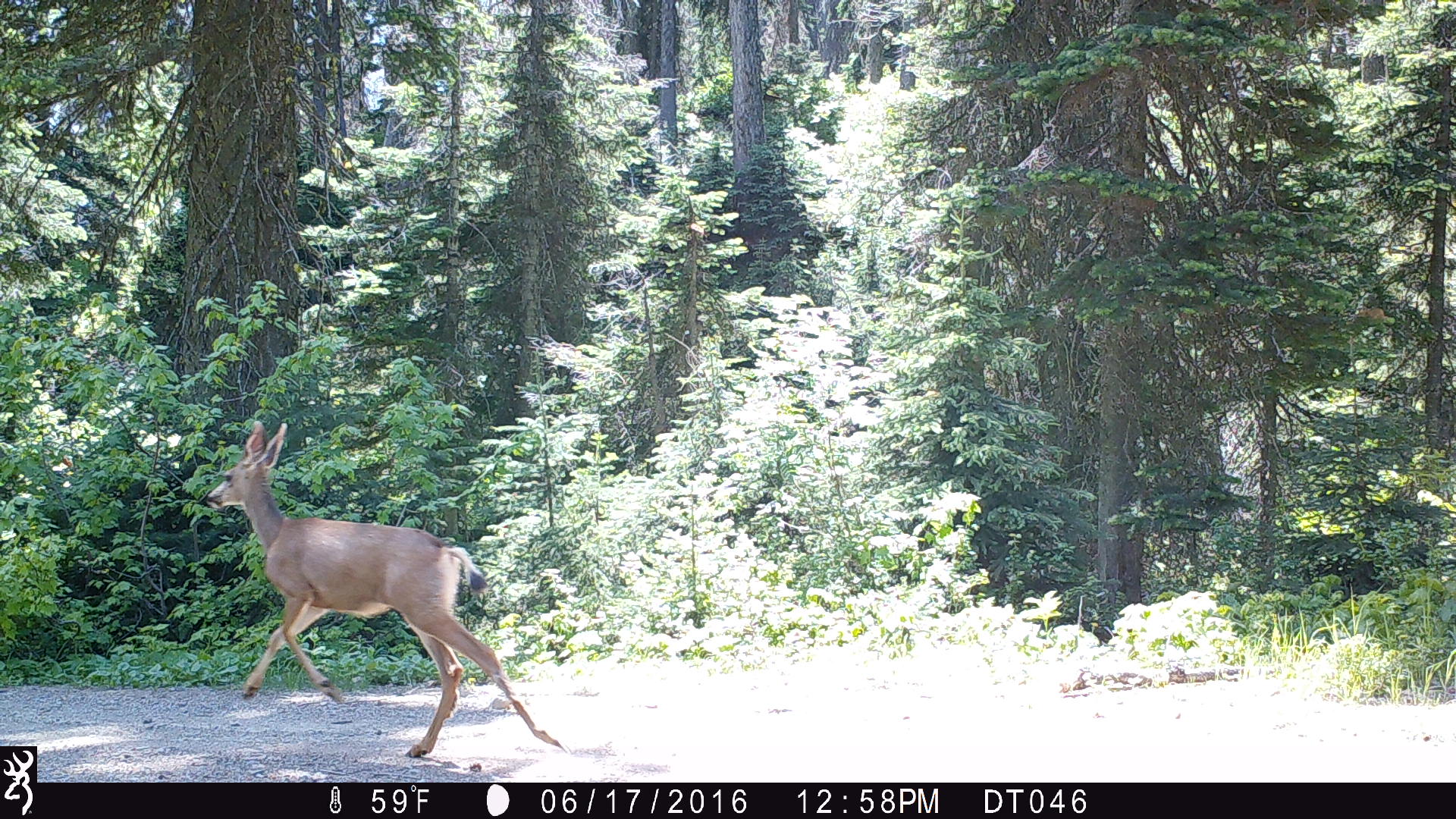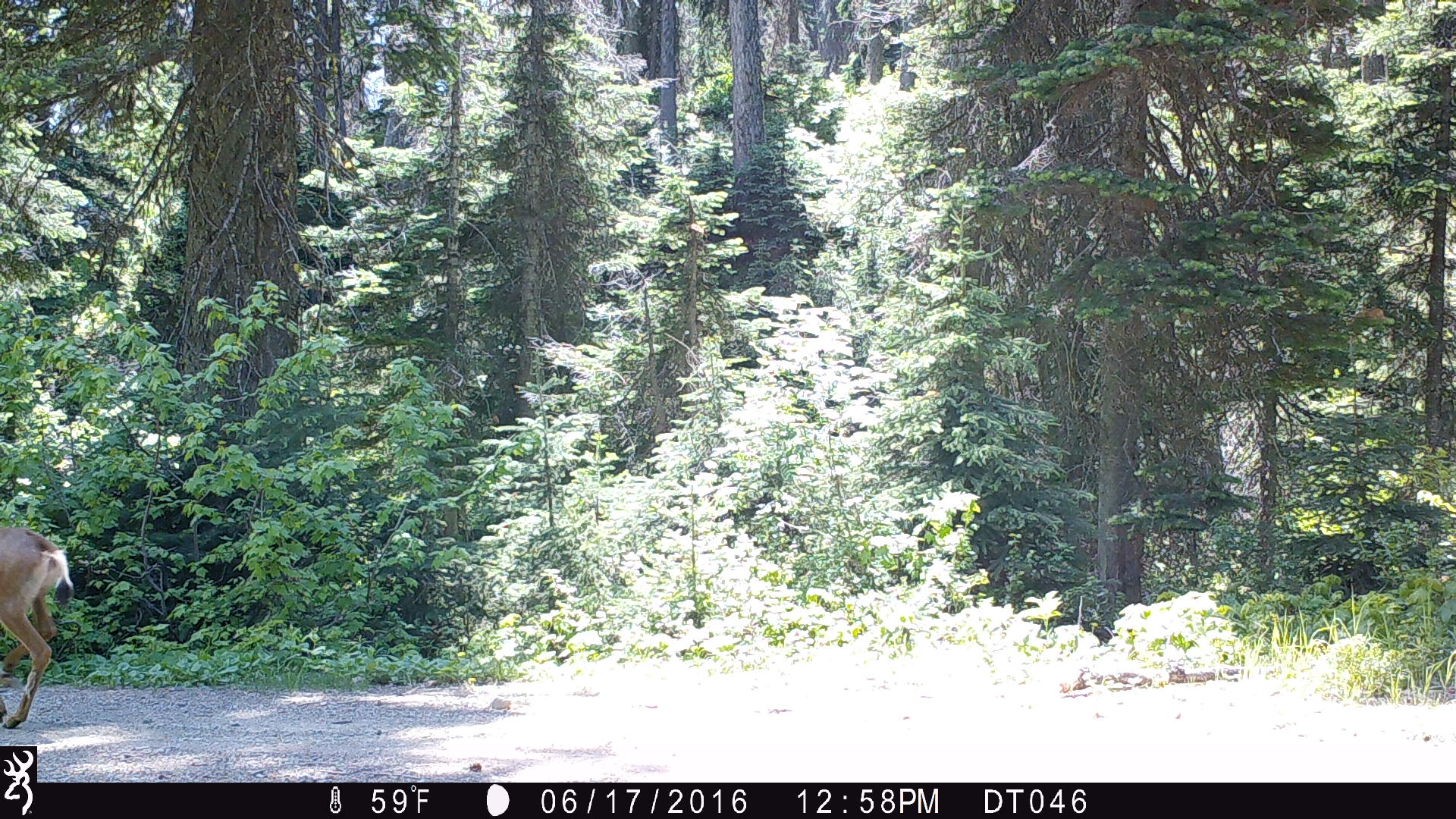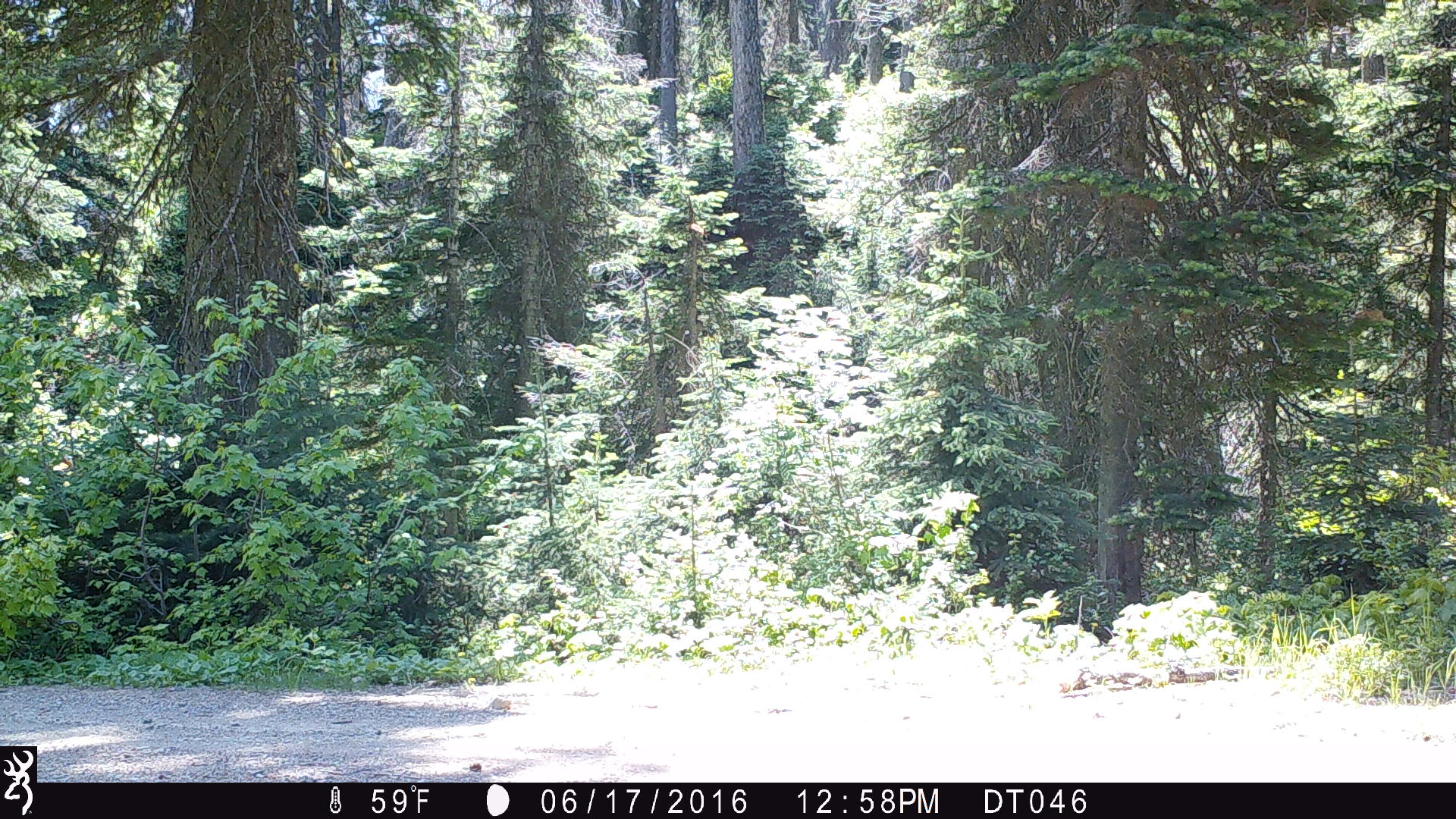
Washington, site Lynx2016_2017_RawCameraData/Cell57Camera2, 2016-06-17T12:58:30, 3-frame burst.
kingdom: Animalia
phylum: Chordata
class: Mammalia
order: Artiodactyla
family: Cervidae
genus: Odocoileus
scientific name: Odocoileus hemionus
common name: mule deer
Odocoileus hemionus (mule deer). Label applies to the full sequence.